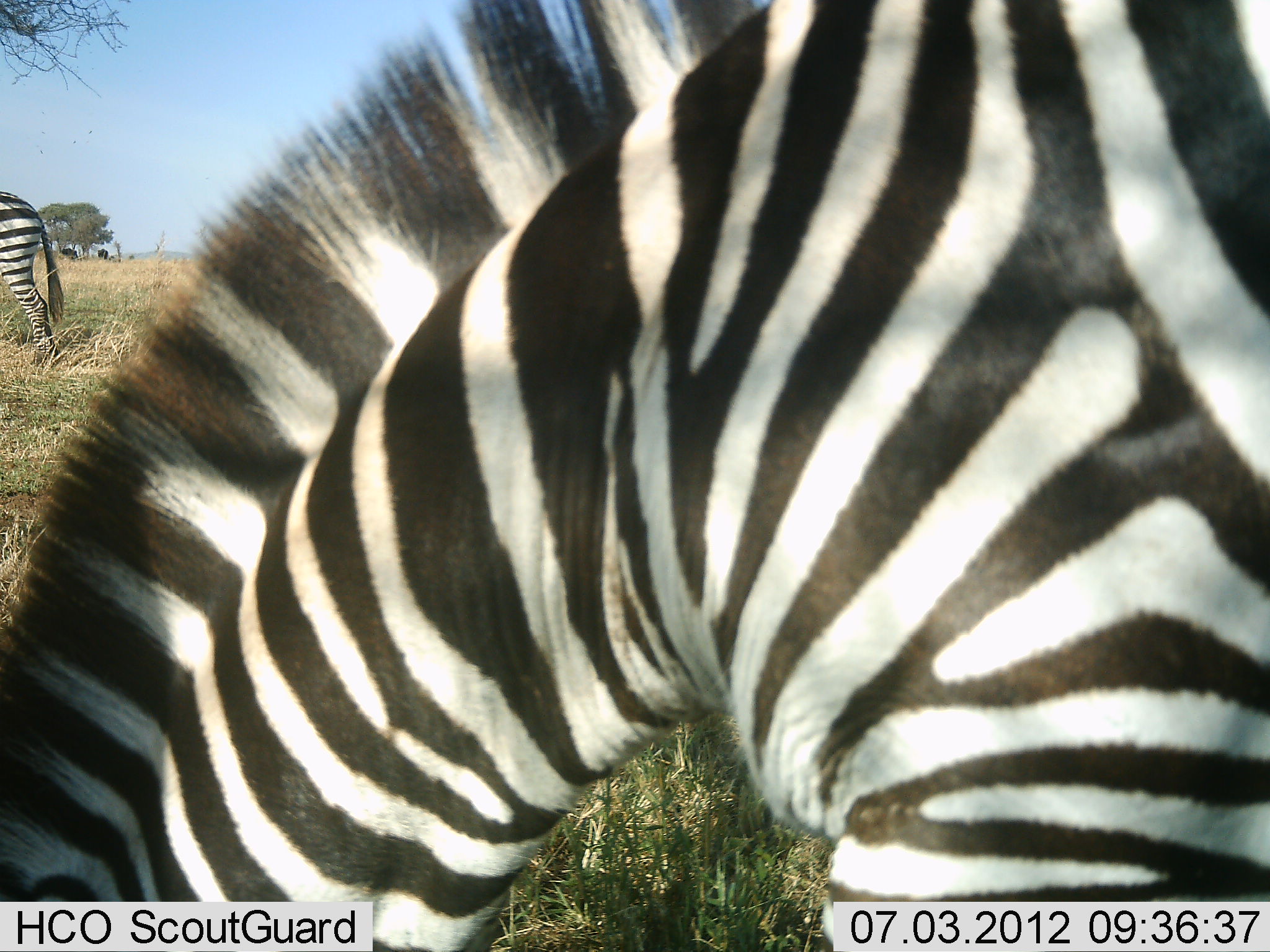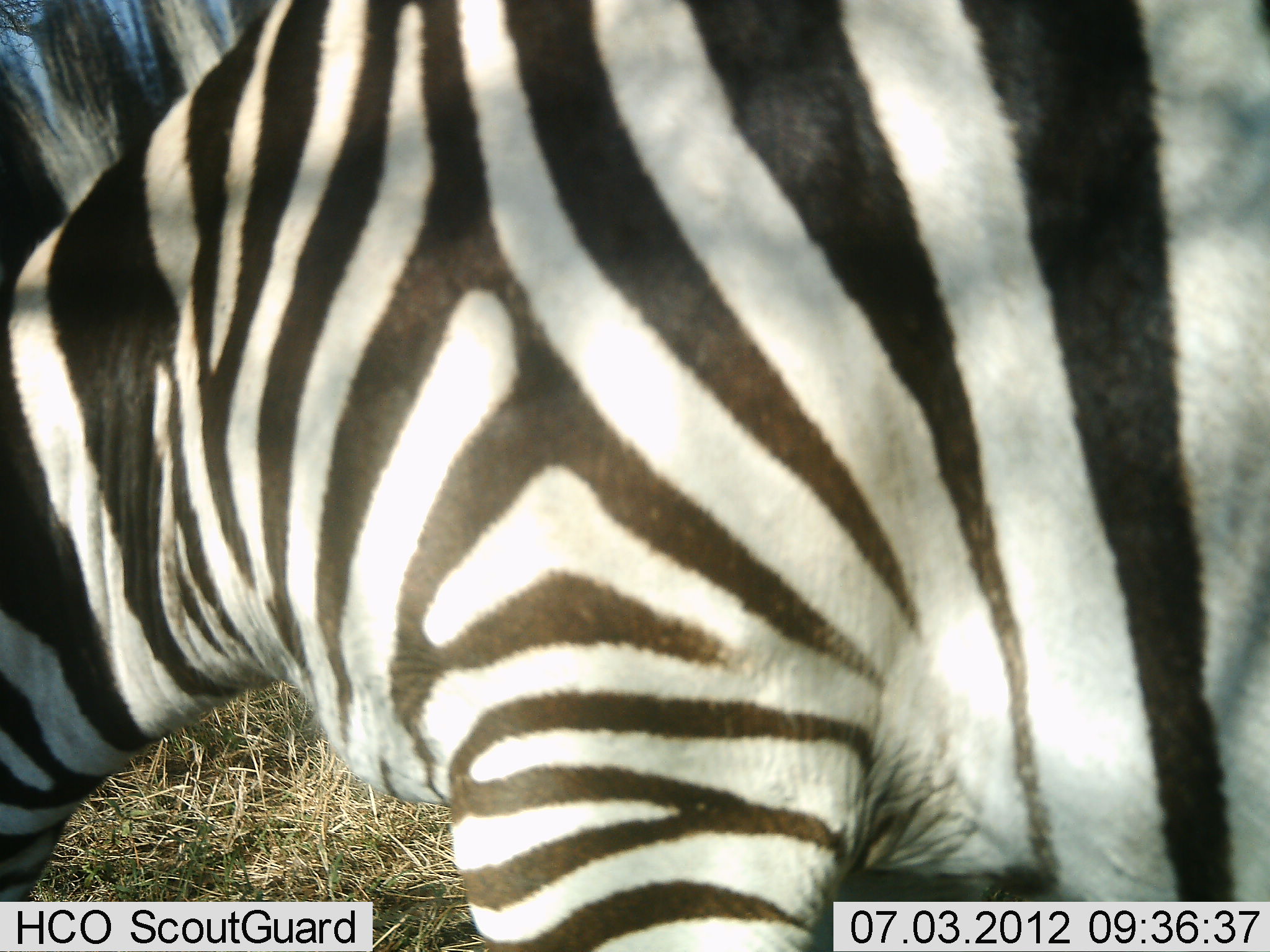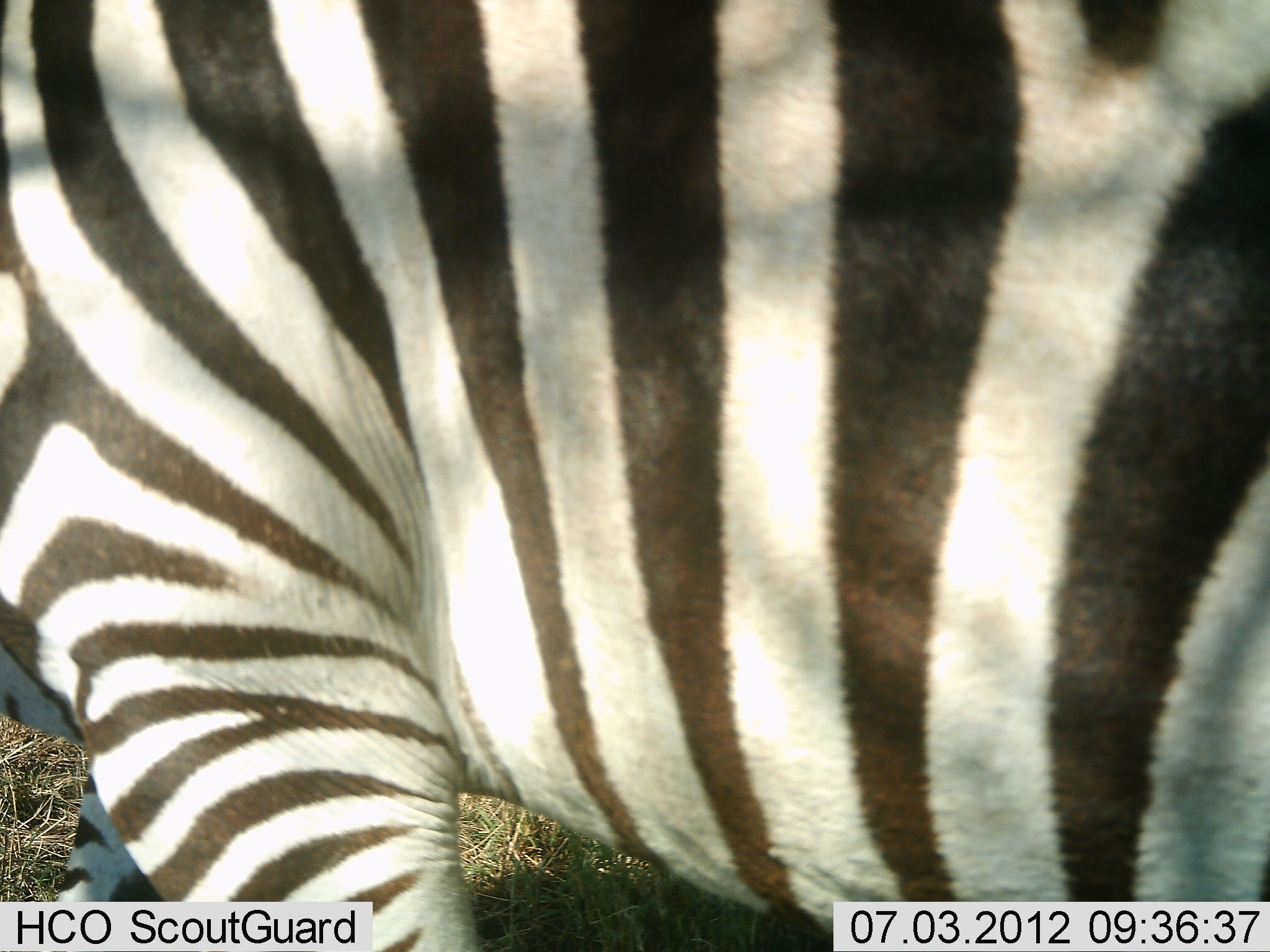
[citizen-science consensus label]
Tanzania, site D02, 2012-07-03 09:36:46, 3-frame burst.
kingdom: Animalia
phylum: Chordata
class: Mammalia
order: Perissodactyla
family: Equidae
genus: Equus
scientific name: Equus quagga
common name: plains zebra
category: zebra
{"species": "zebra (plains zebra) (Equus quagga)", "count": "2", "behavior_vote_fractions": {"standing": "40%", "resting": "0%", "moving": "10%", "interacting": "0%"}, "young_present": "0%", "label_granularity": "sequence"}